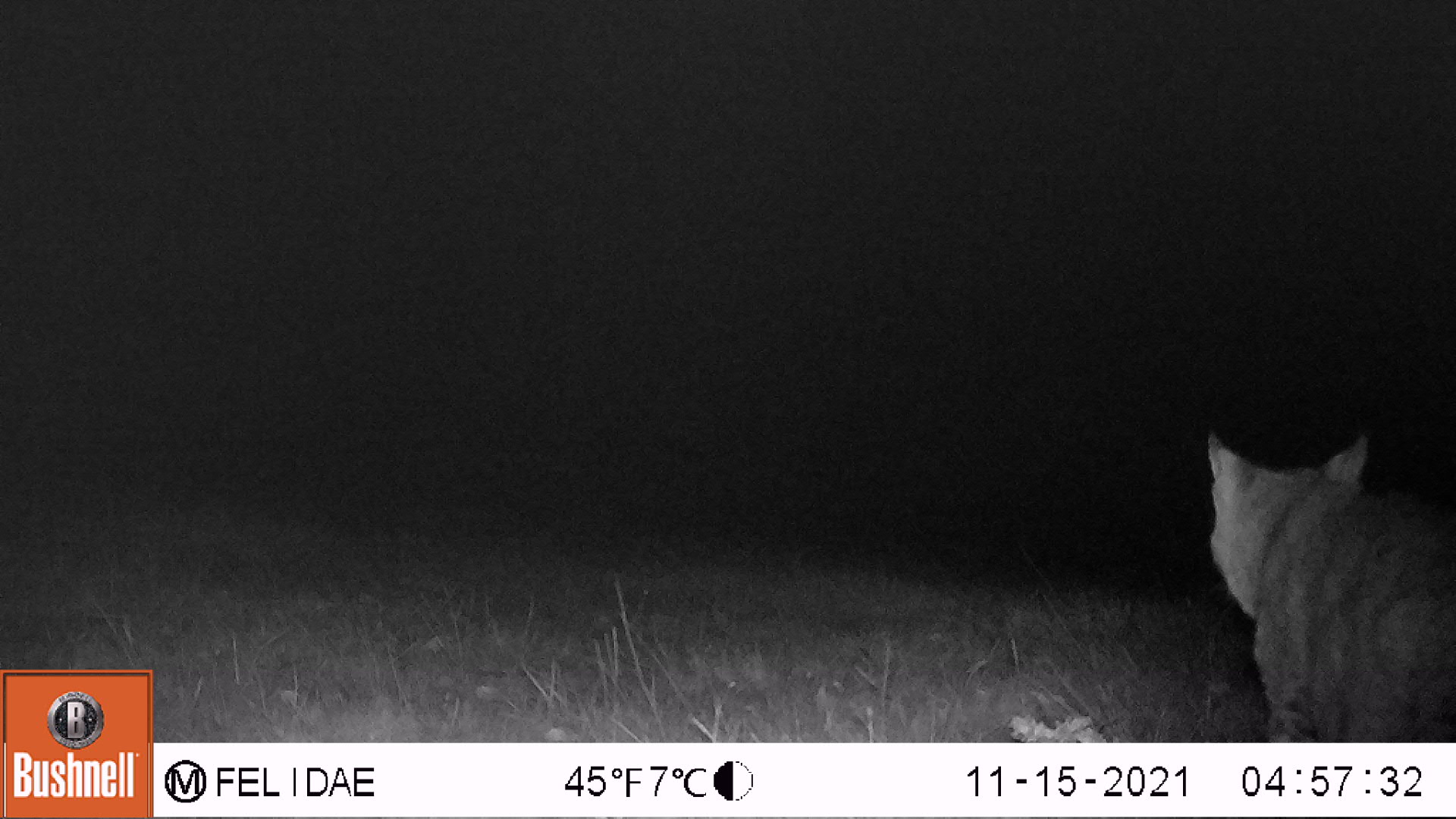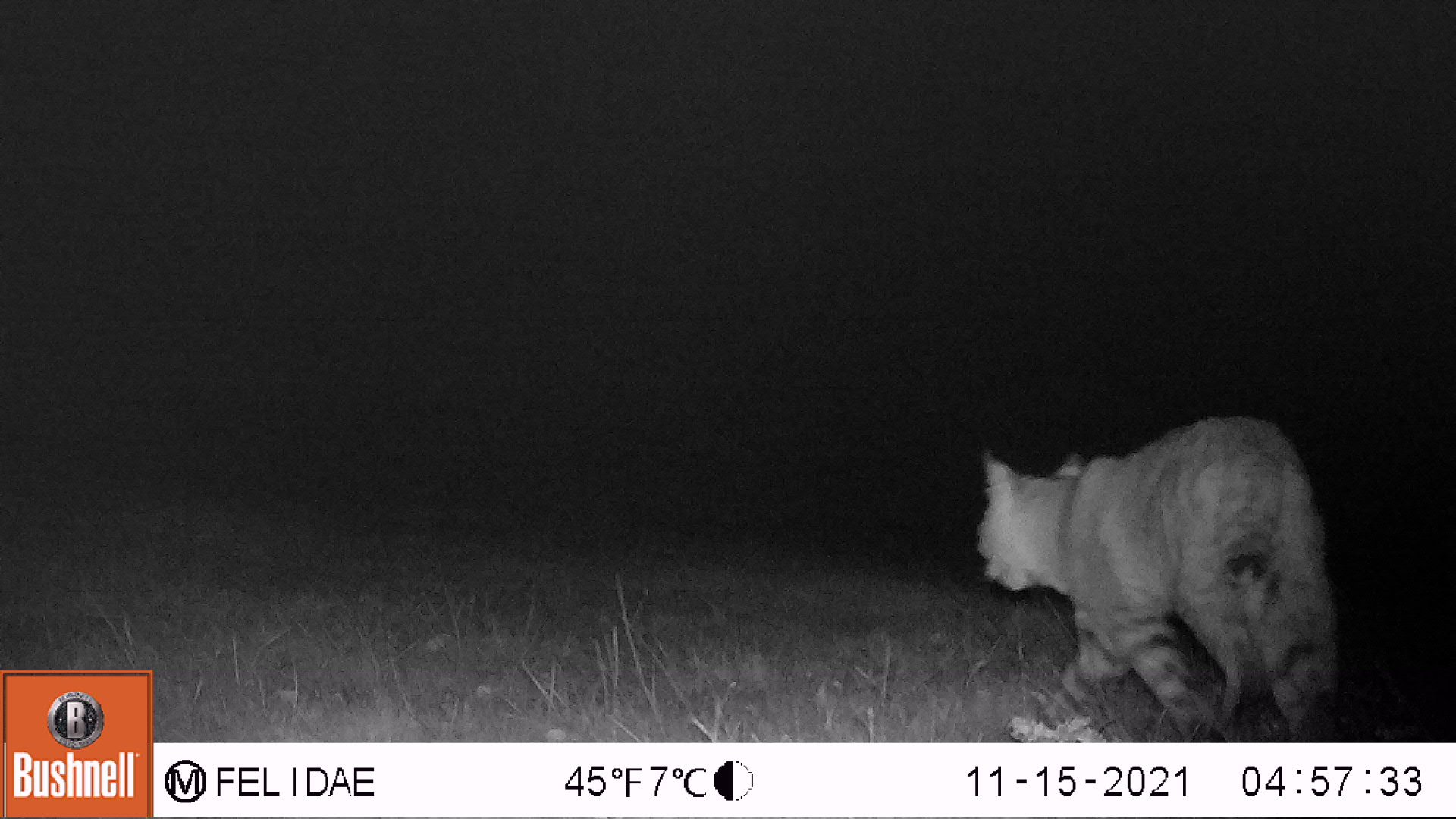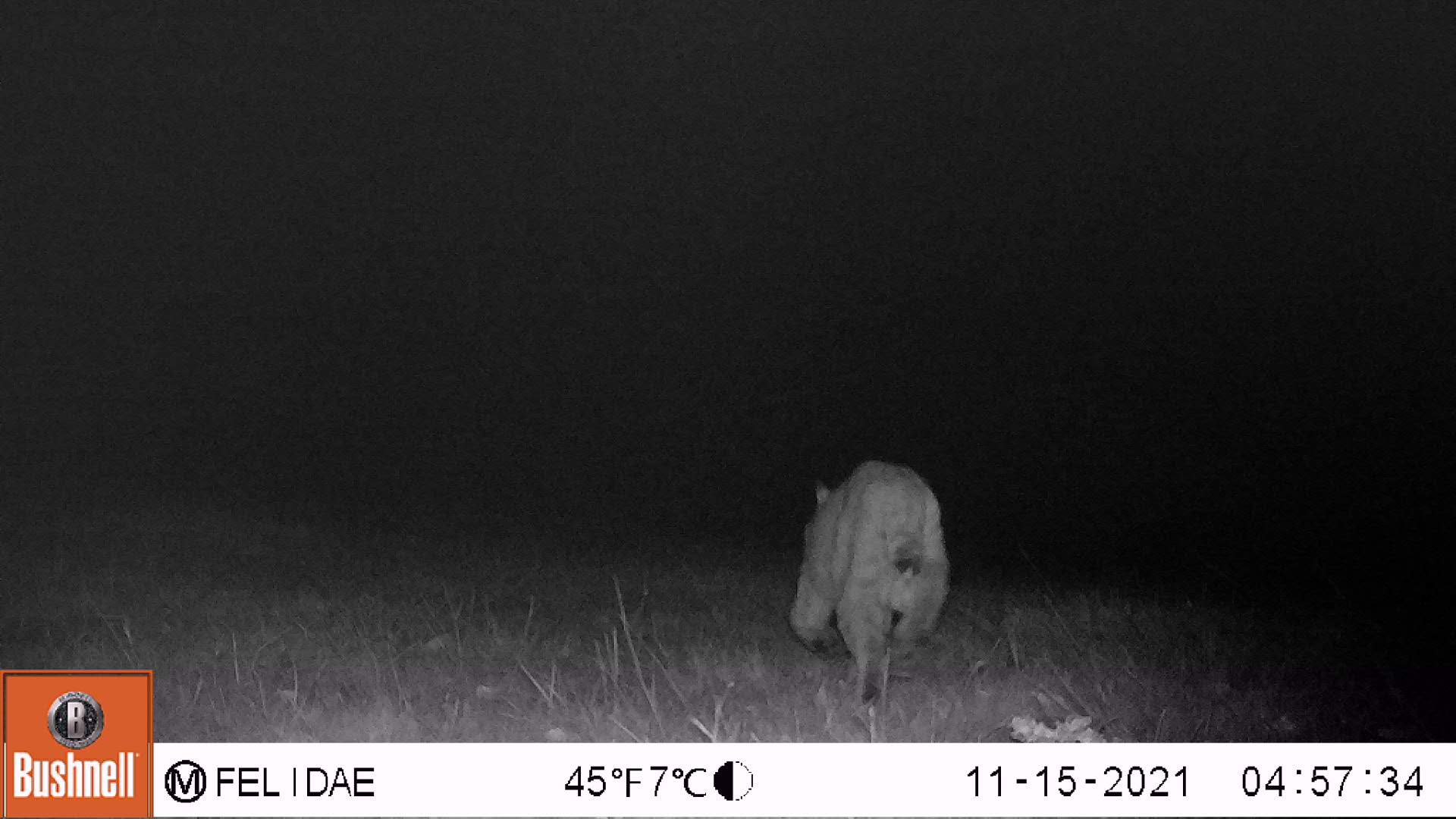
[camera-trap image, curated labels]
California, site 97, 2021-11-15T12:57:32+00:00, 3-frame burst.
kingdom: Animalia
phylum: Chordata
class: Mammalia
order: Carnivora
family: Felidae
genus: Lynx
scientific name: Lynx rufus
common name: bobcat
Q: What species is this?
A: Bobcat (Lynx rufus).